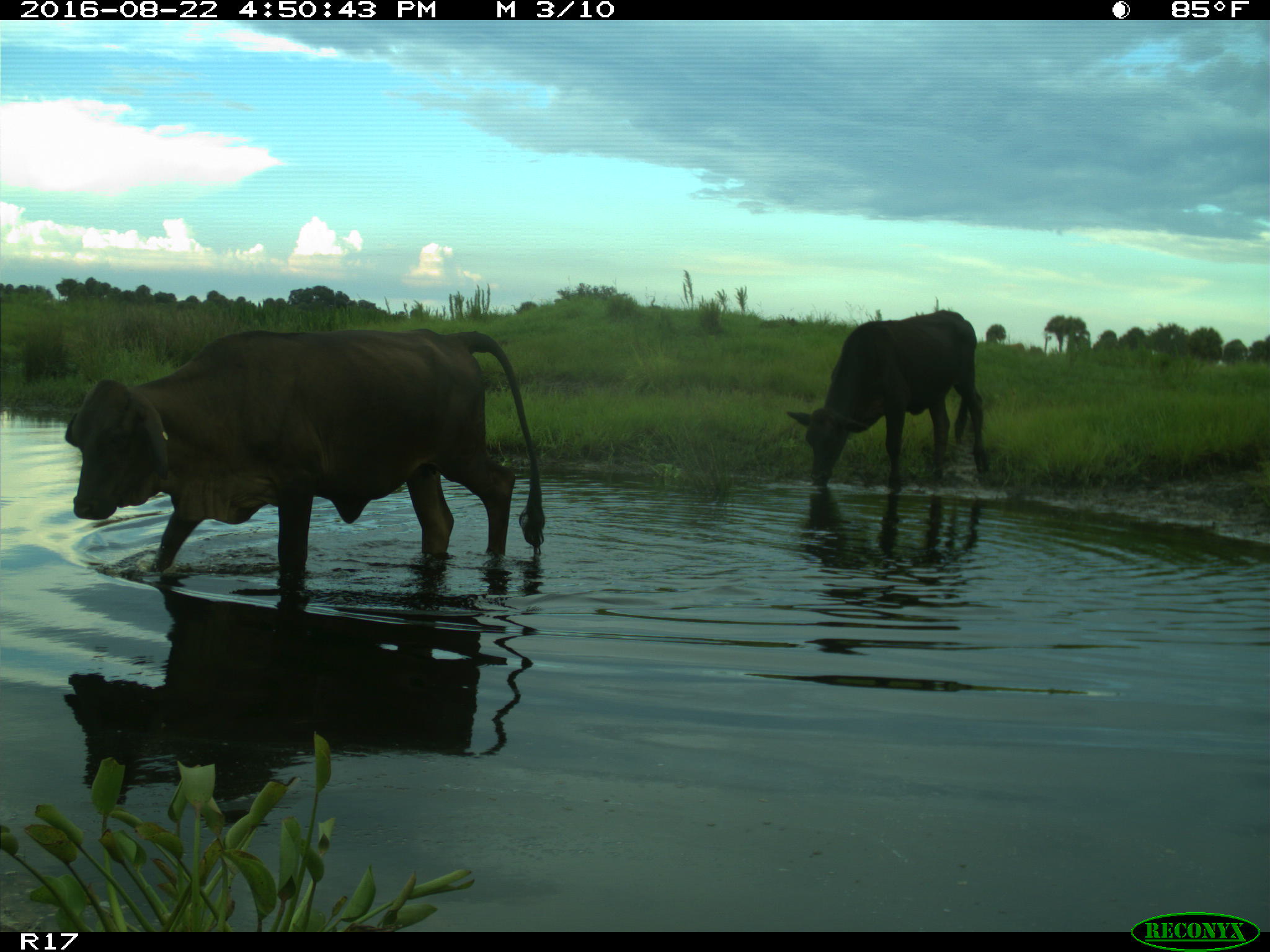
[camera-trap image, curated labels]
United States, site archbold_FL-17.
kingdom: Animalia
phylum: Chordata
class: Mammalia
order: Artiodactyla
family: Bovidae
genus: Bos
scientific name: Bos taurus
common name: domestic cow